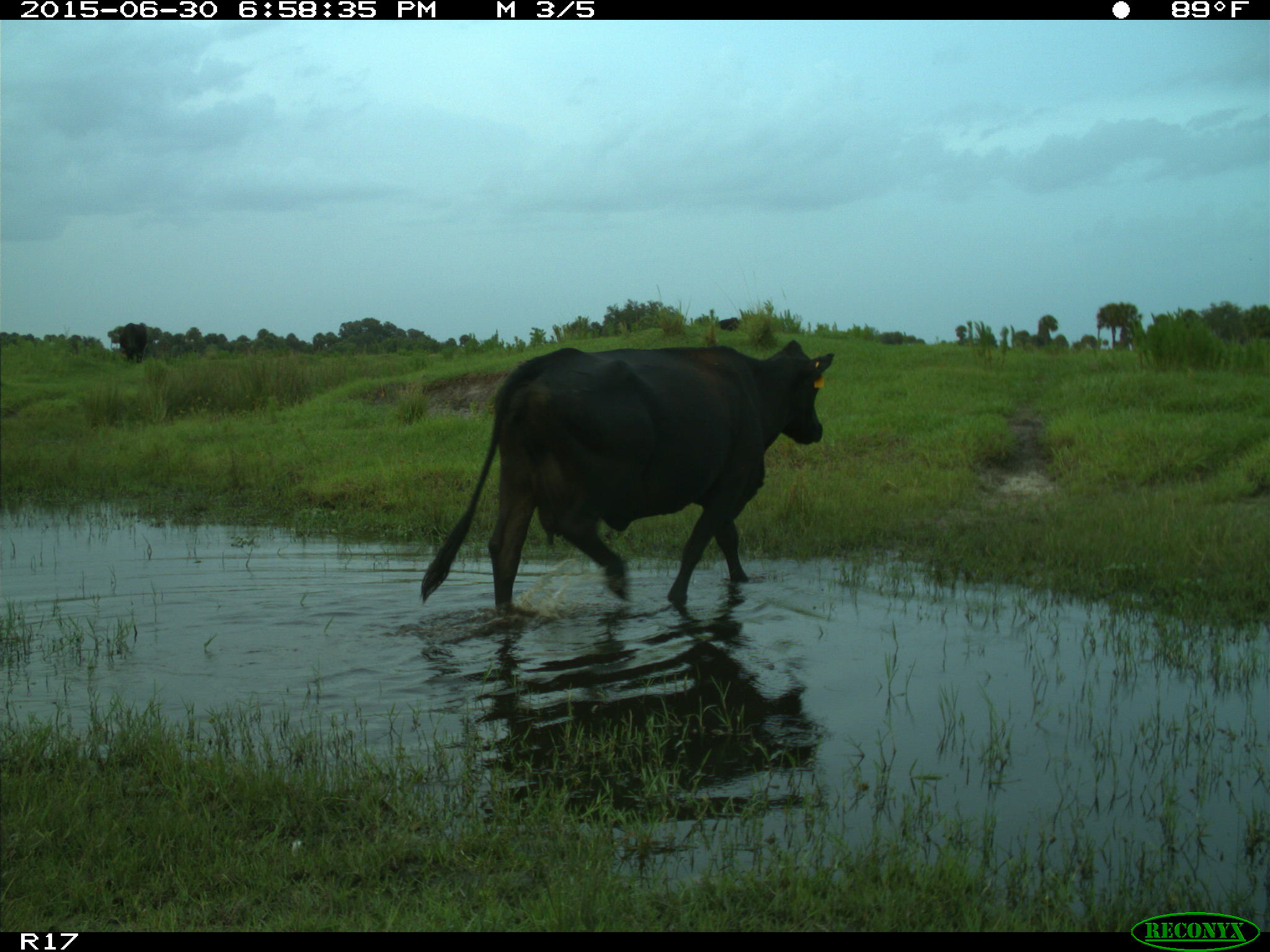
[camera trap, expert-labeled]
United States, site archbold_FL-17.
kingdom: Animalia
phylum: Chordata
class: Mammalia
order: Artiodactyla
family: Bovidae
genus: Bos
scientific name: Bos taurus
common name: domestic cow